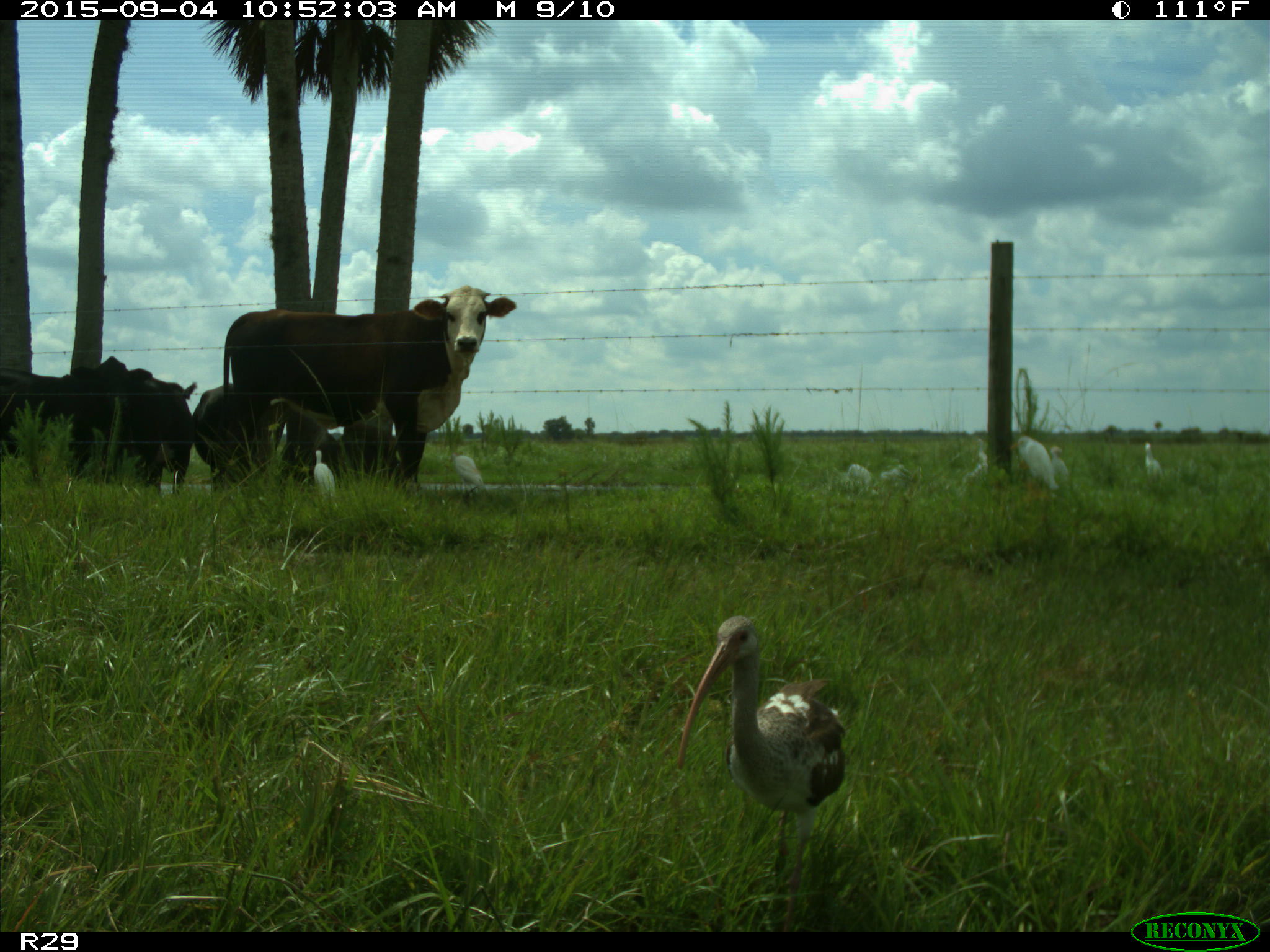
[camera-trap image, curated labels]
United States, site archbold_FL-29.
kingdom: Animalia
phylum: Chordata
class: Mammalia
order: Artiodactyla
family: Bovidae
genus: Bos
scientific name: Bos taurus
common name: domestic cow